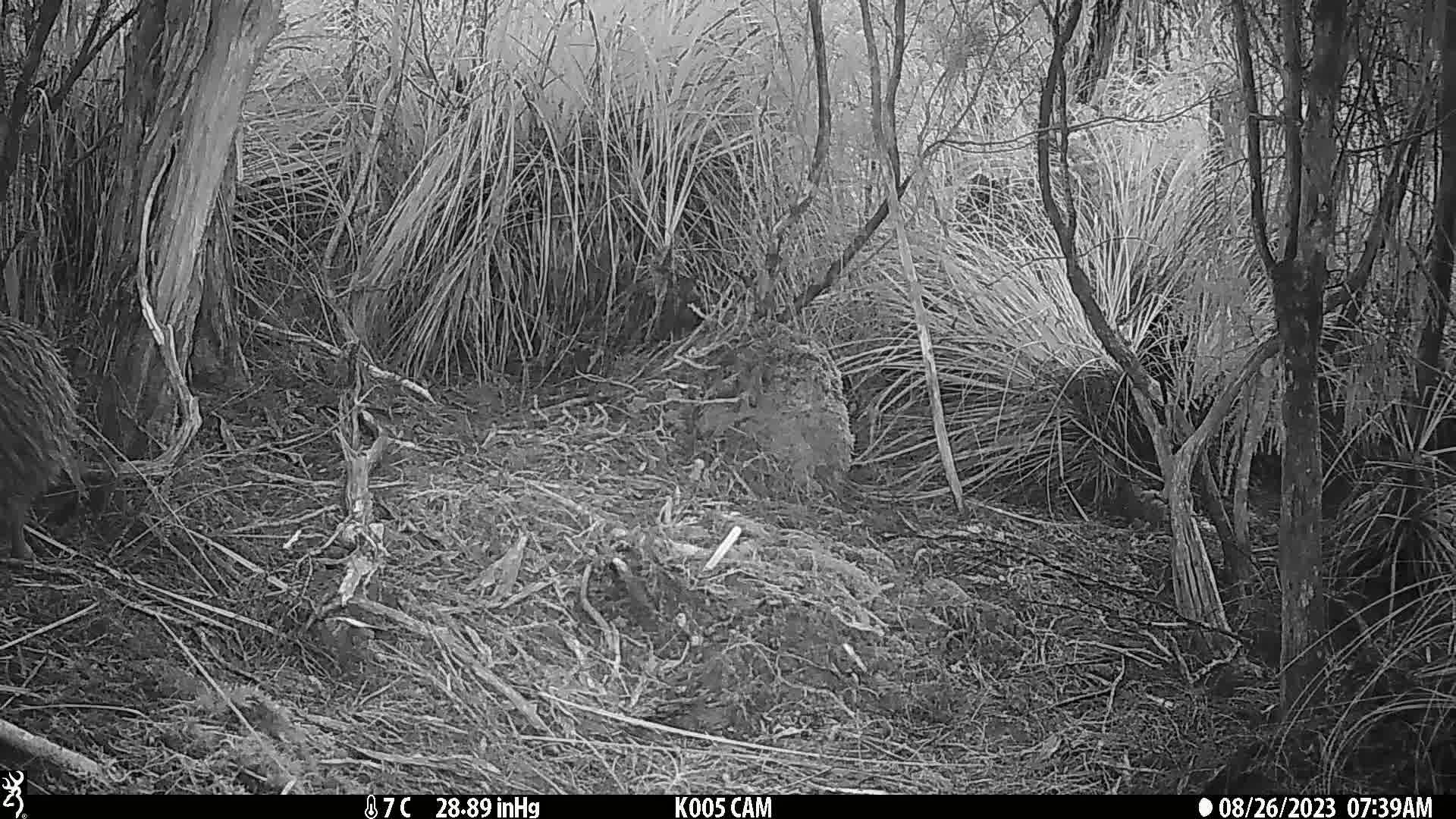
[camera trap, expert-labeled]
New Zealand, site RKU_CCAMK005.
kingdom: Animalia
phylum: Chordata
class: Aves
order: Apterygiformes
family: Apterygidae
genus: Apteryx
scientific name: Apteryx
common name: kiwi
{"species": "kiwi (Apteryx)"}